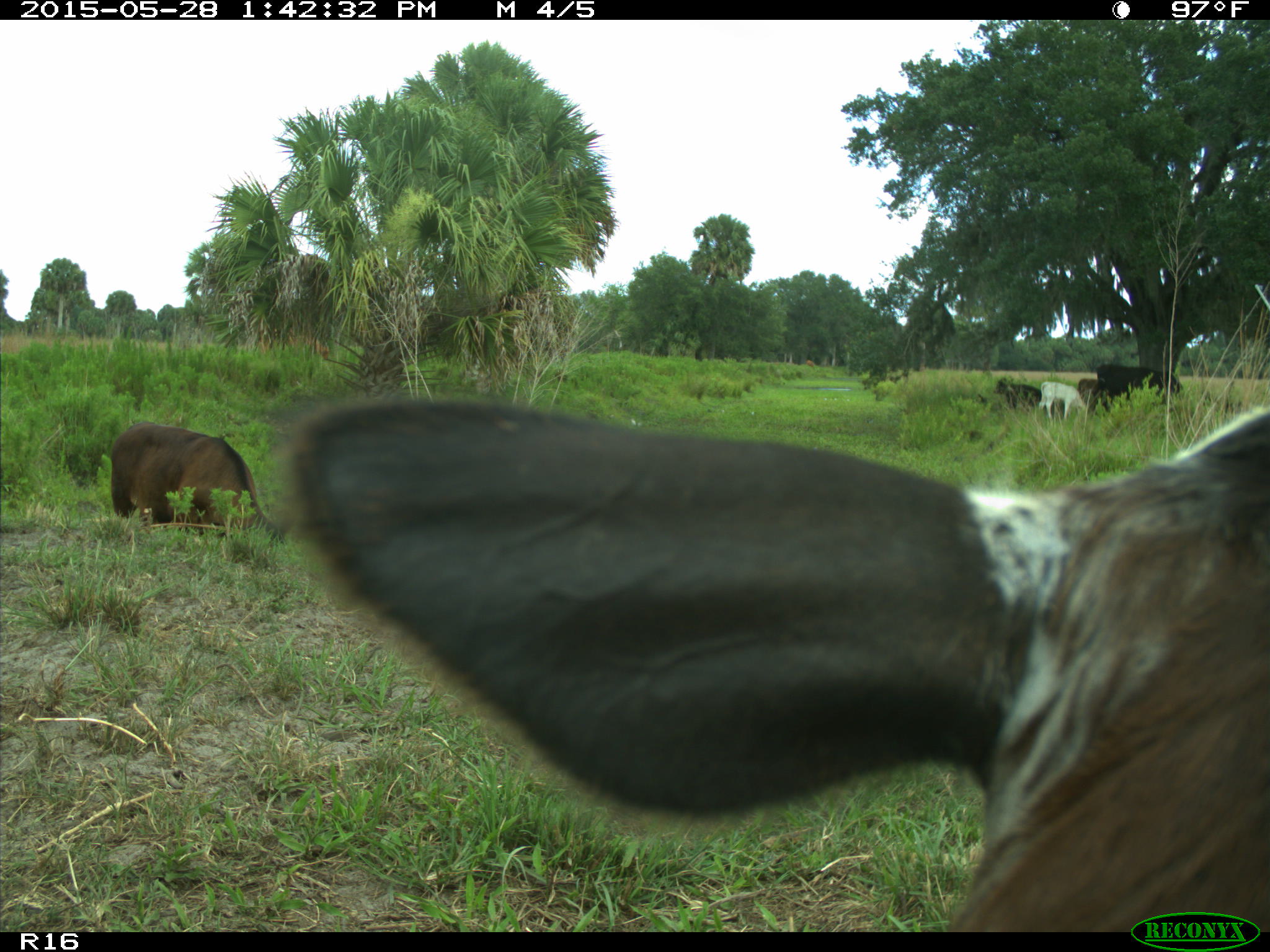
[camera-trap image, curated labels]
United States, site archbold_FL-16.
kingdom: Animalia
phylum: Chordata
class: Mammalia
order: Artiodactyla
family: Bovidae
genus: Bos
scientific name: Bos taurus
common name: domestic cow